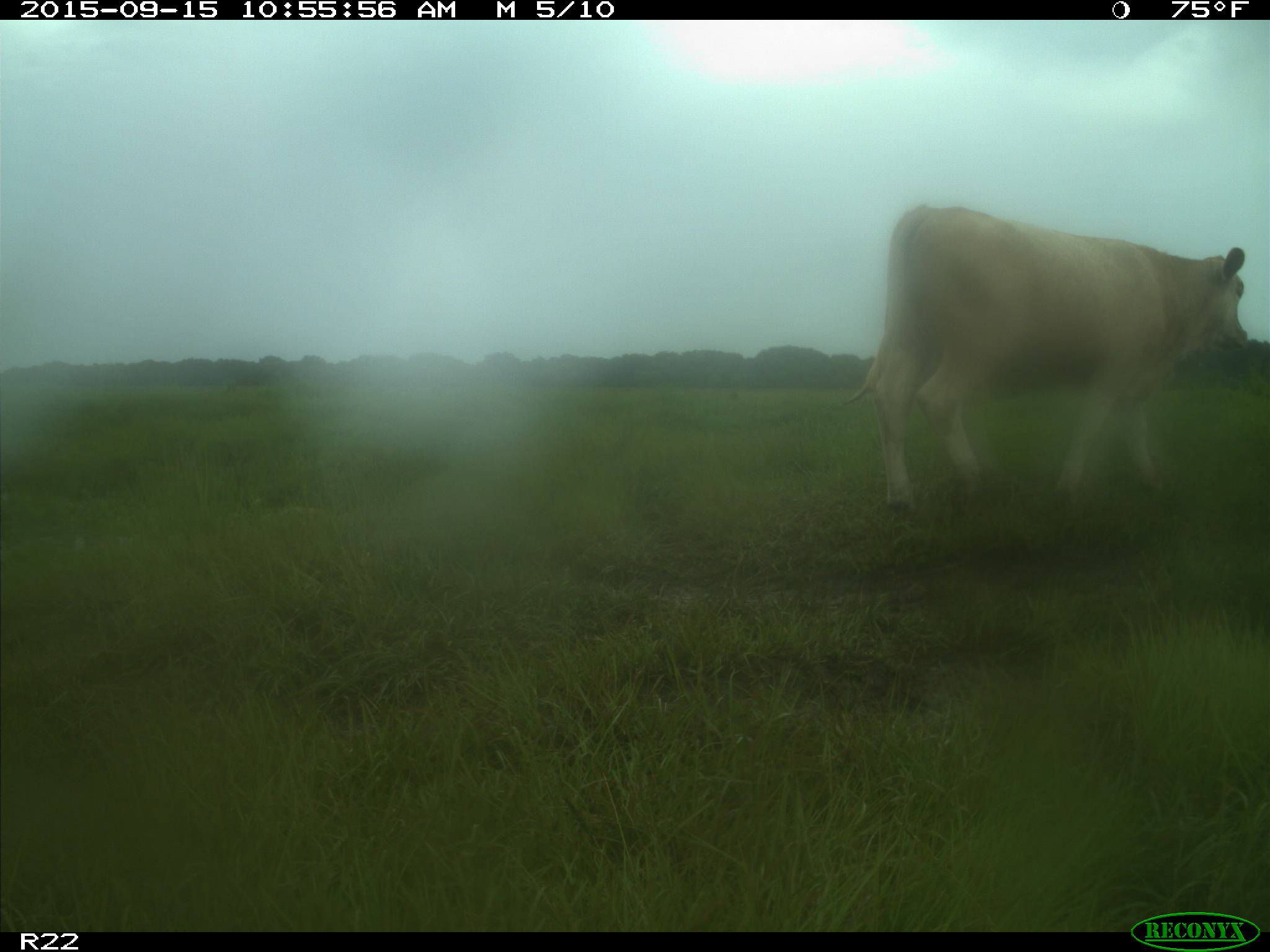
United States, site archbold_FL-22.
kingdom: Animalia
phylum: Chordata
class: Mammalia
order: Artiodactyla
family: Bovidae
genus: Bos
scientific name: Bos taurus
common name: domestic cow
Bos taurus (domestic cow).